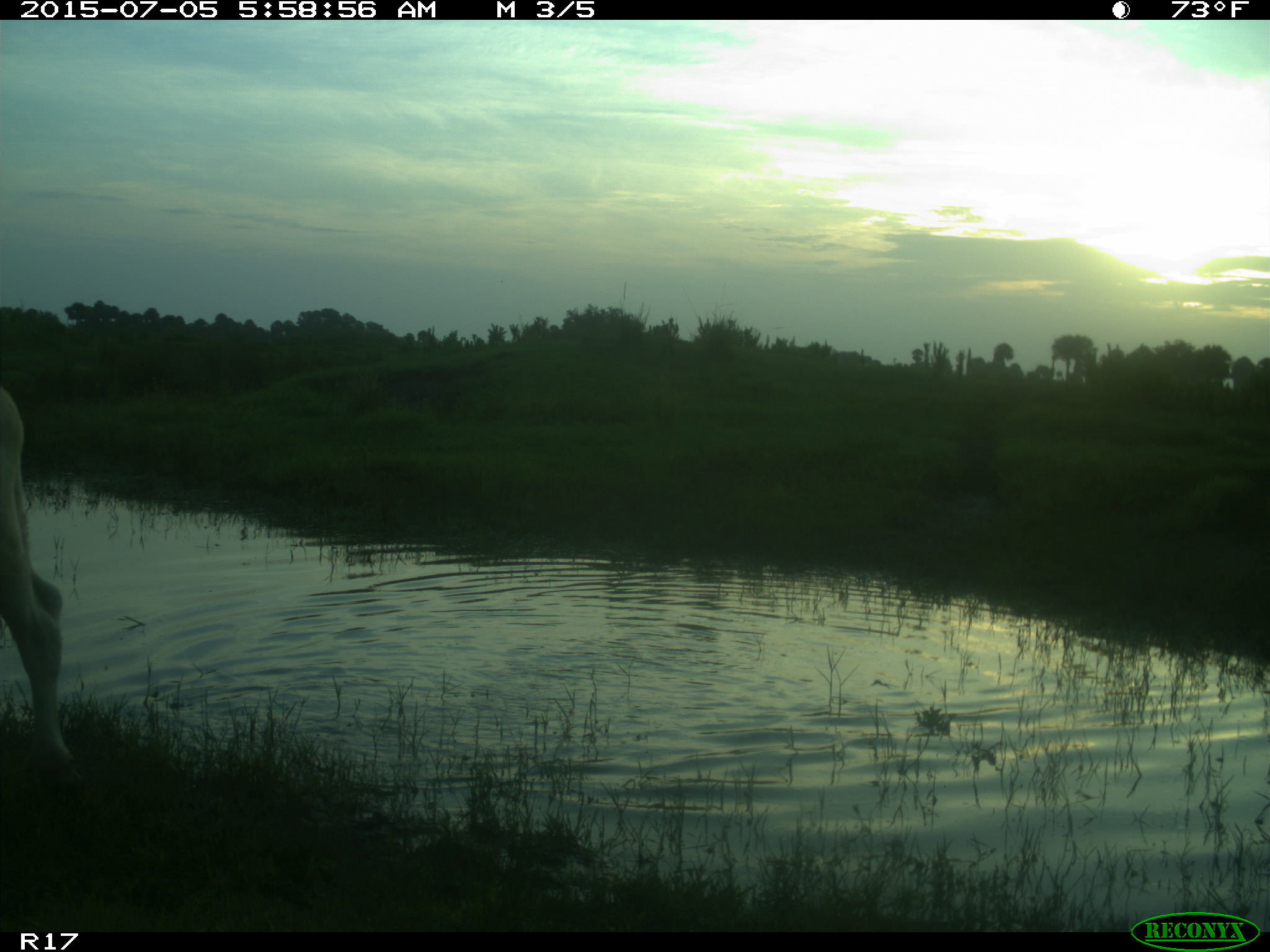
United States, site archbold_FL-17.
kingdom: Animalia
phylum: Chordata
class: Mammalia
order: Artiodactyla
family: Bovidae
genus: Bos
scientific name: Bos taurus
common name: domestic cow